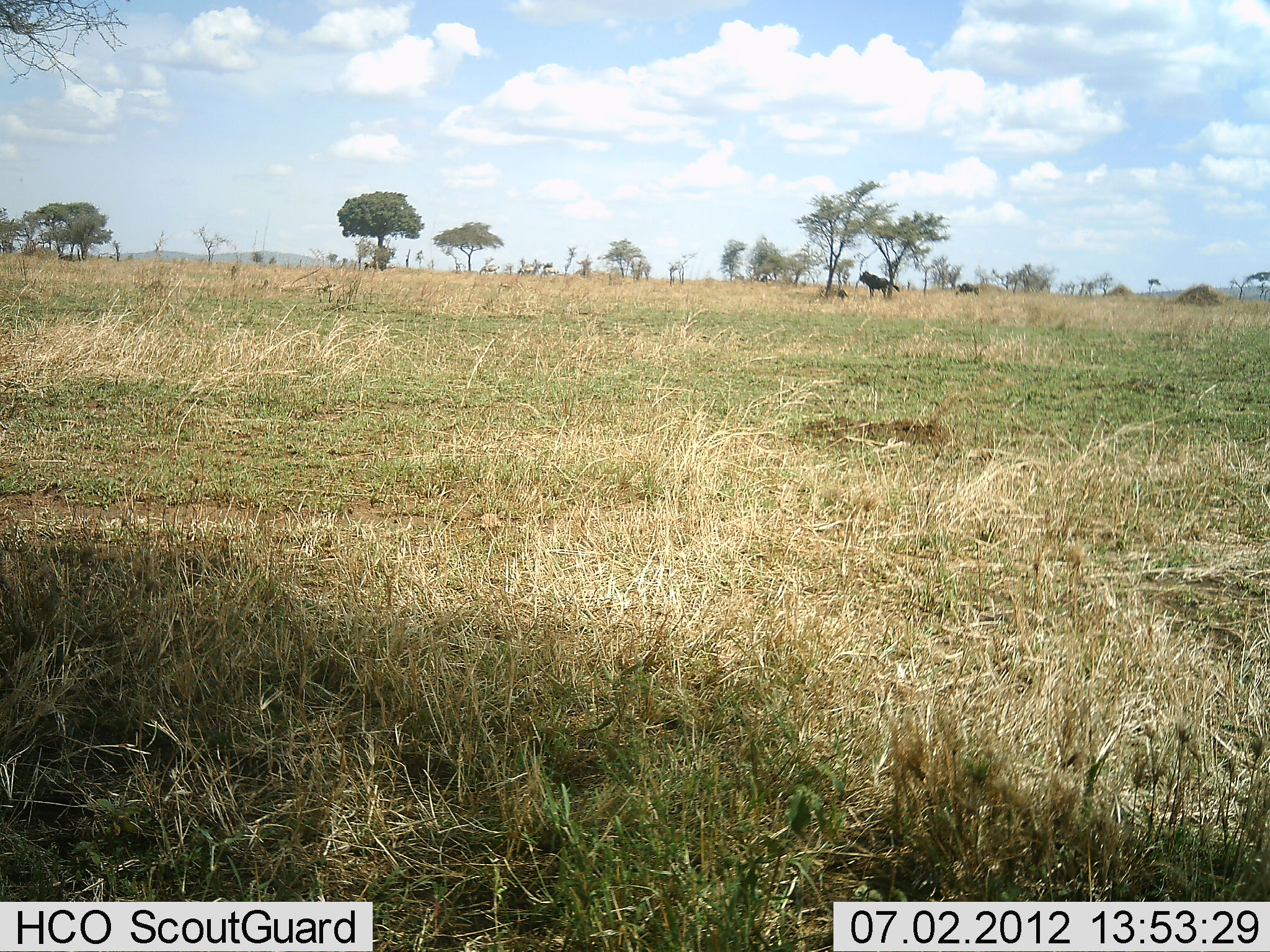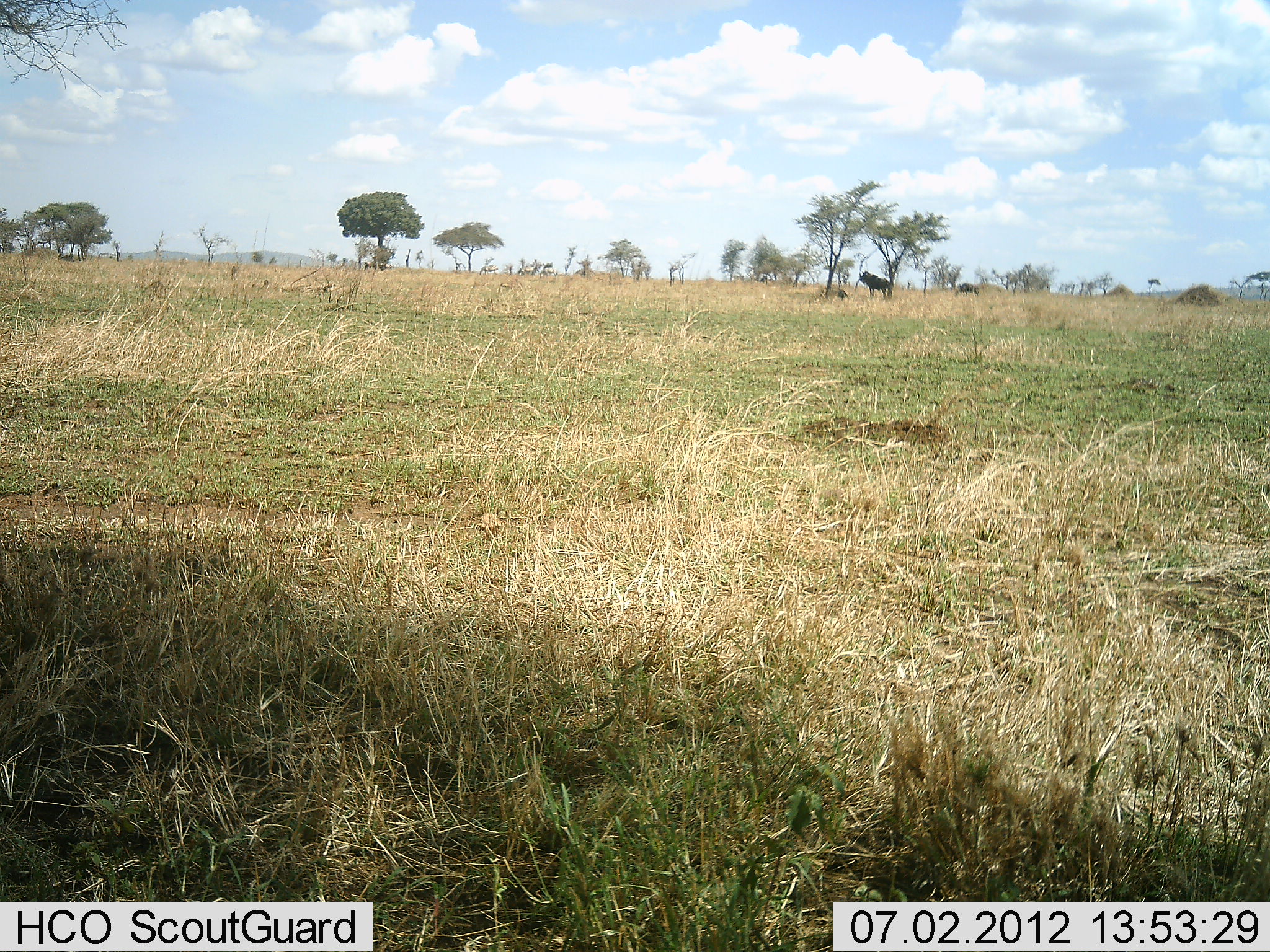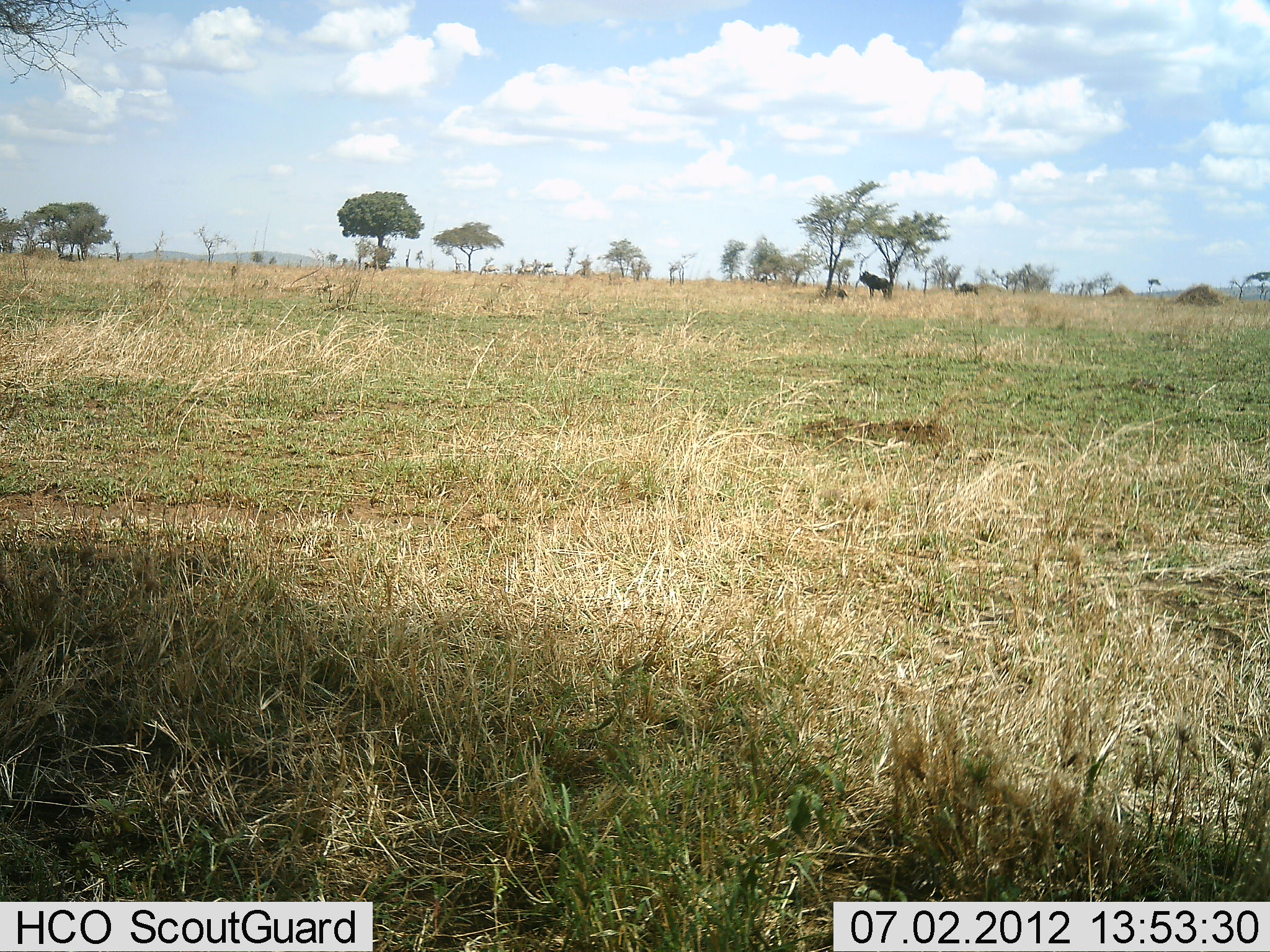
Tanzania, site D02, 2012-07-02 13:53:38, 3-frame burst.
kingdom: Animalia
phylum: Chordata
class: Mammalia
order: Artiodactyla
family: Bovidae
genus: Connochaetes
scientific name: Connochaetes taurinus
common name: blue wildebeest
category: wildebeest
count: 1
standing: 90%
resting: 10%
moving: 0%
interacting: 0%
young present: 0%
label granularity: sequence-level